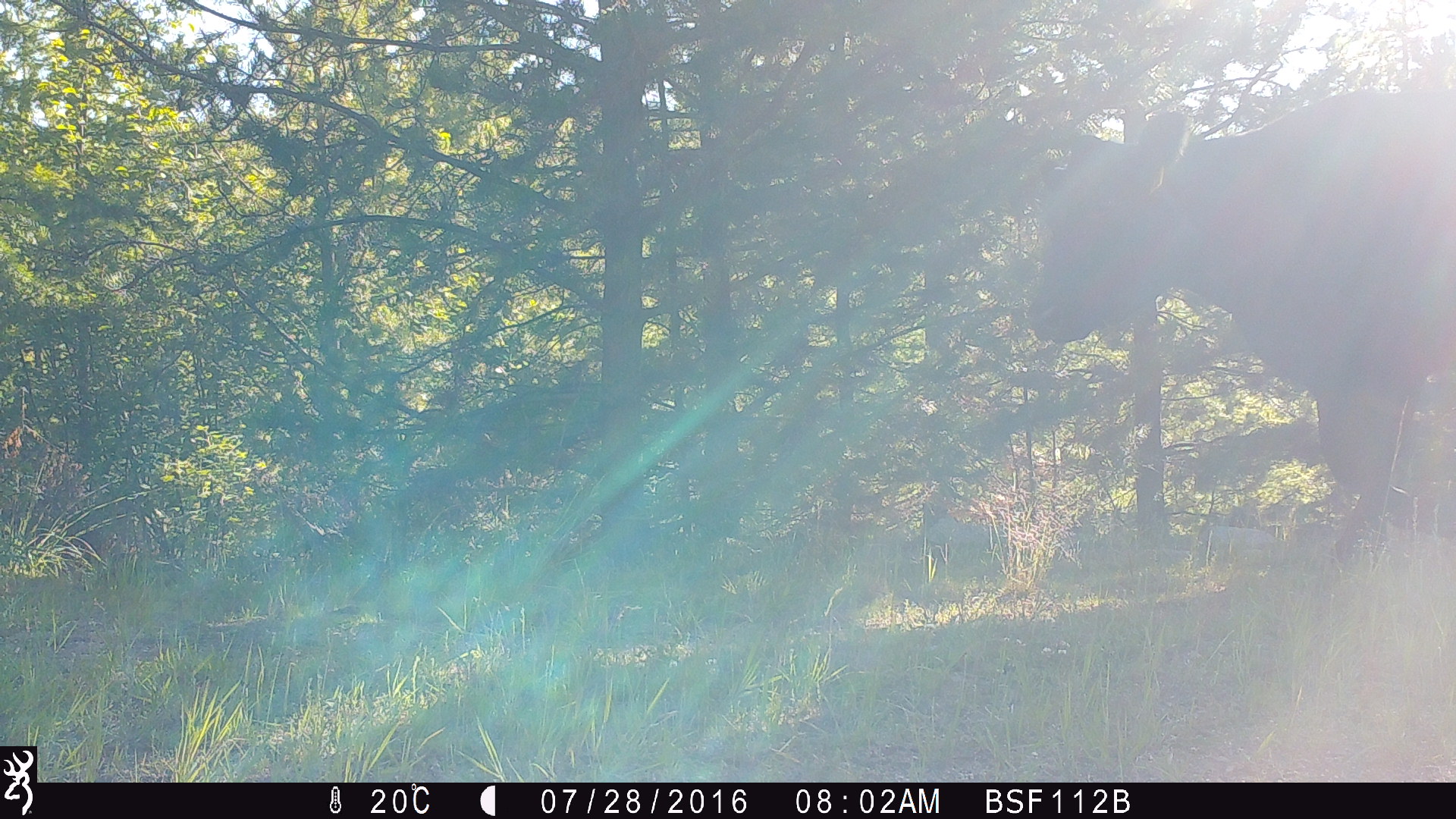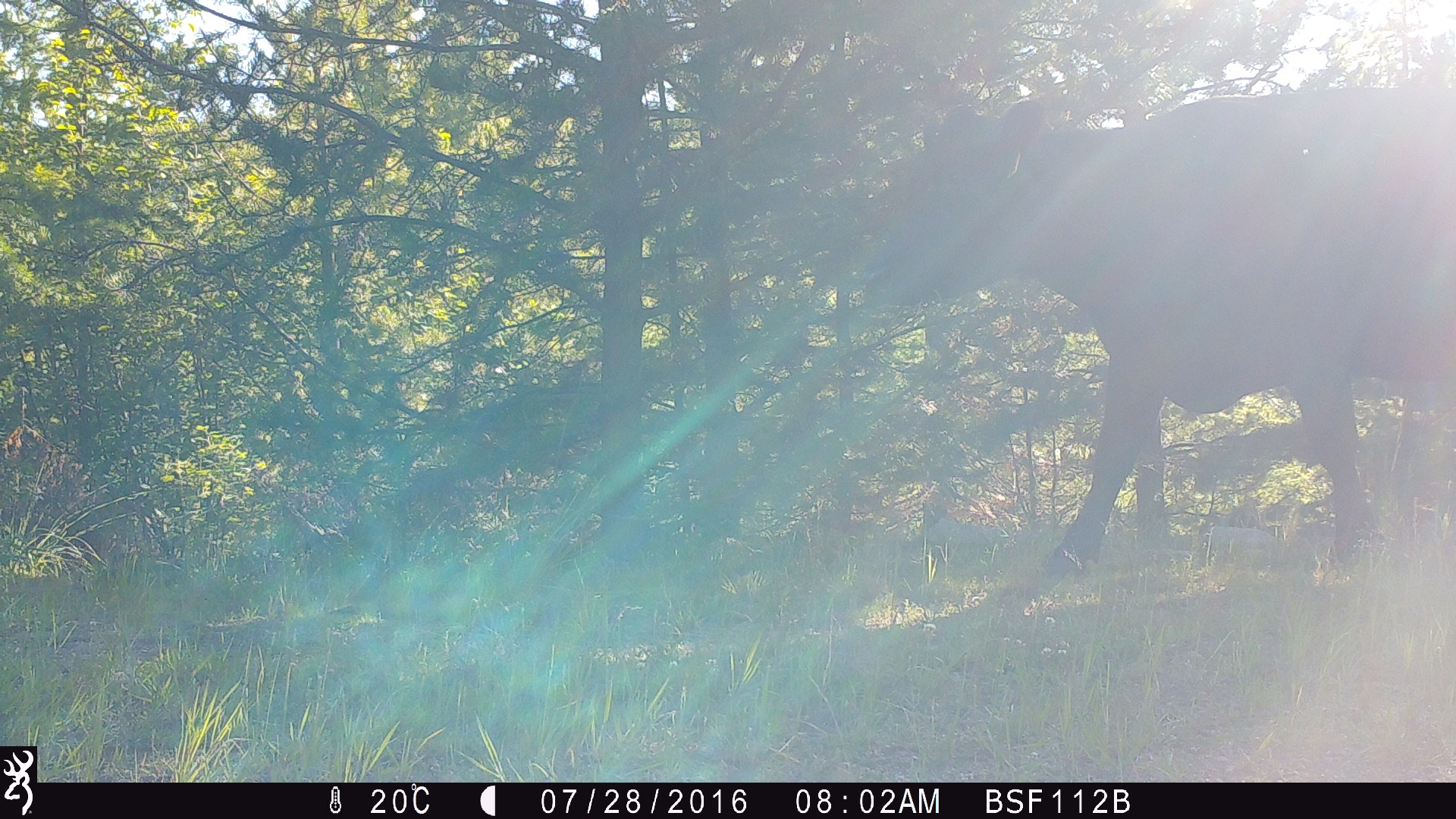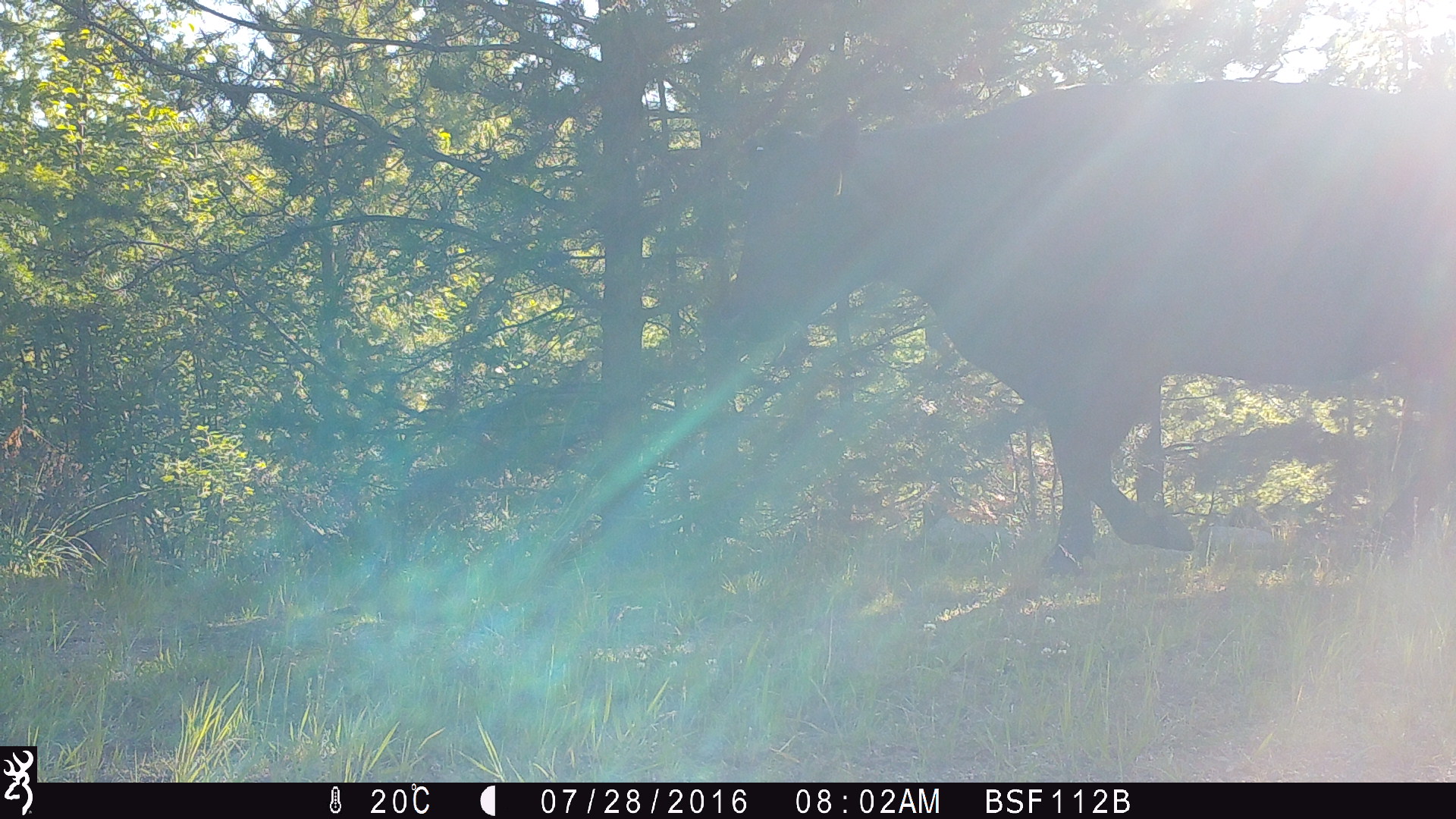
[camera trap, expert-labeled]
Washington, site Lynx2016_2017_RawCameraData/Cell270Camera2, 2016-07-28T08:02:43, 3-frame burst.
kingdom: Animalia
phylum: Chordata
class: Mammalia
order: Artiodactyla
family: Bovidae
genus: Bos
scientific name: Bos taurus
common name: domestic cattle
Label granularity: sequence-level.